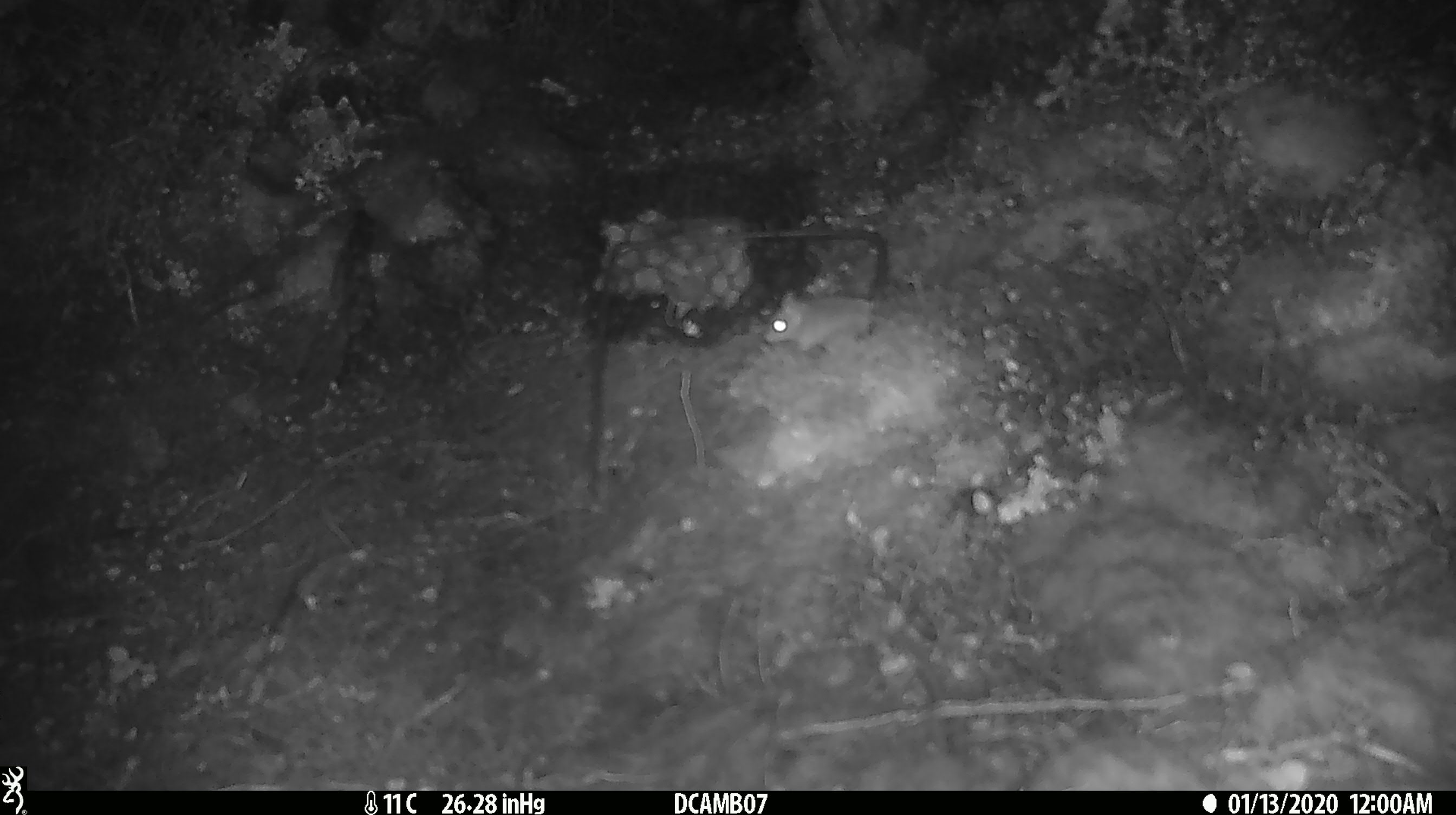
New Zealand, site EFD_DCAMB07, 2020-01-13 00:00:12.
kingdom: Animalia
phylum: Chordata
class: Mammalia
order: Rodentia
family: Muridae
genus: Mus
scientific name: Mus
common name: mouse